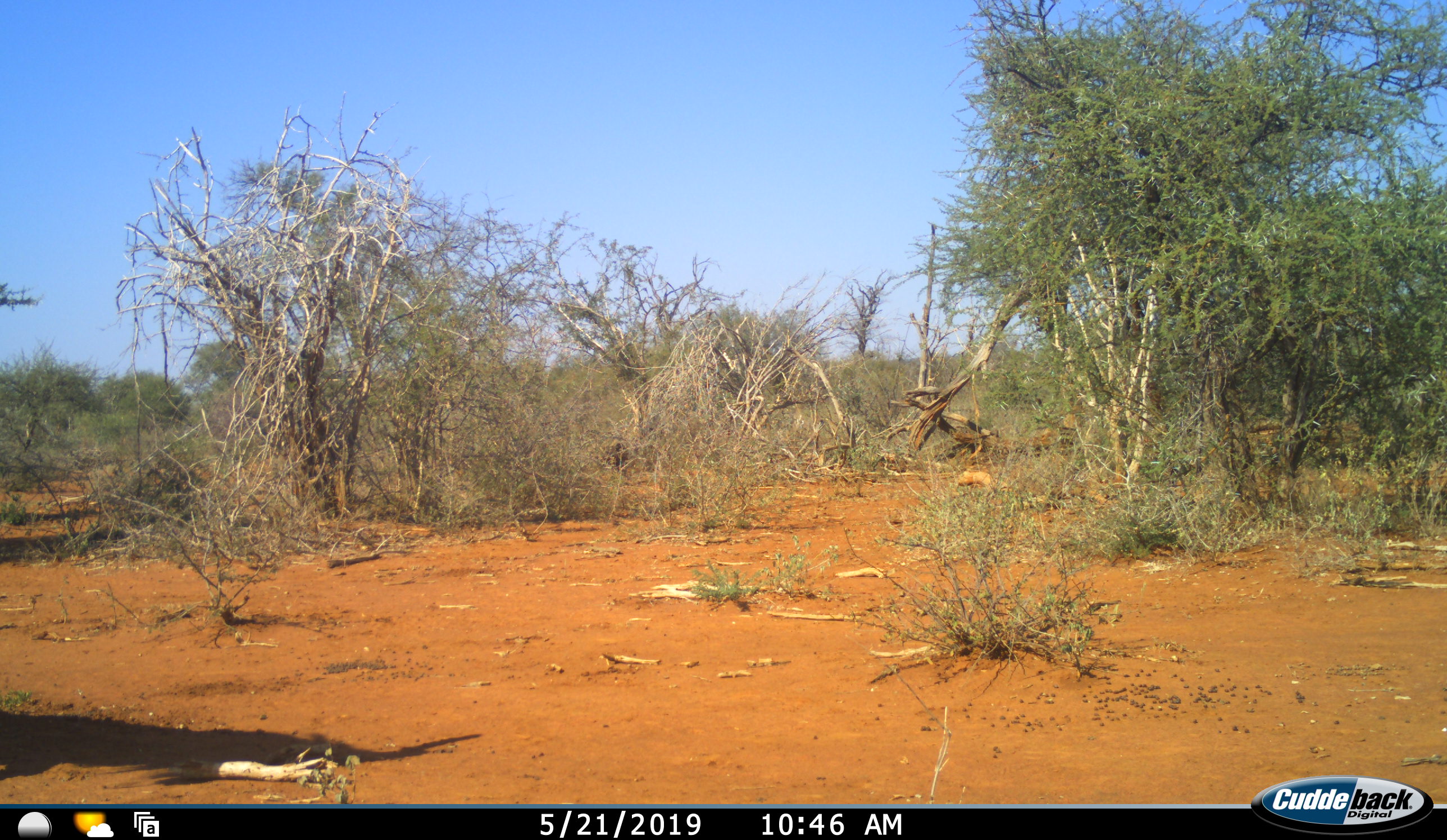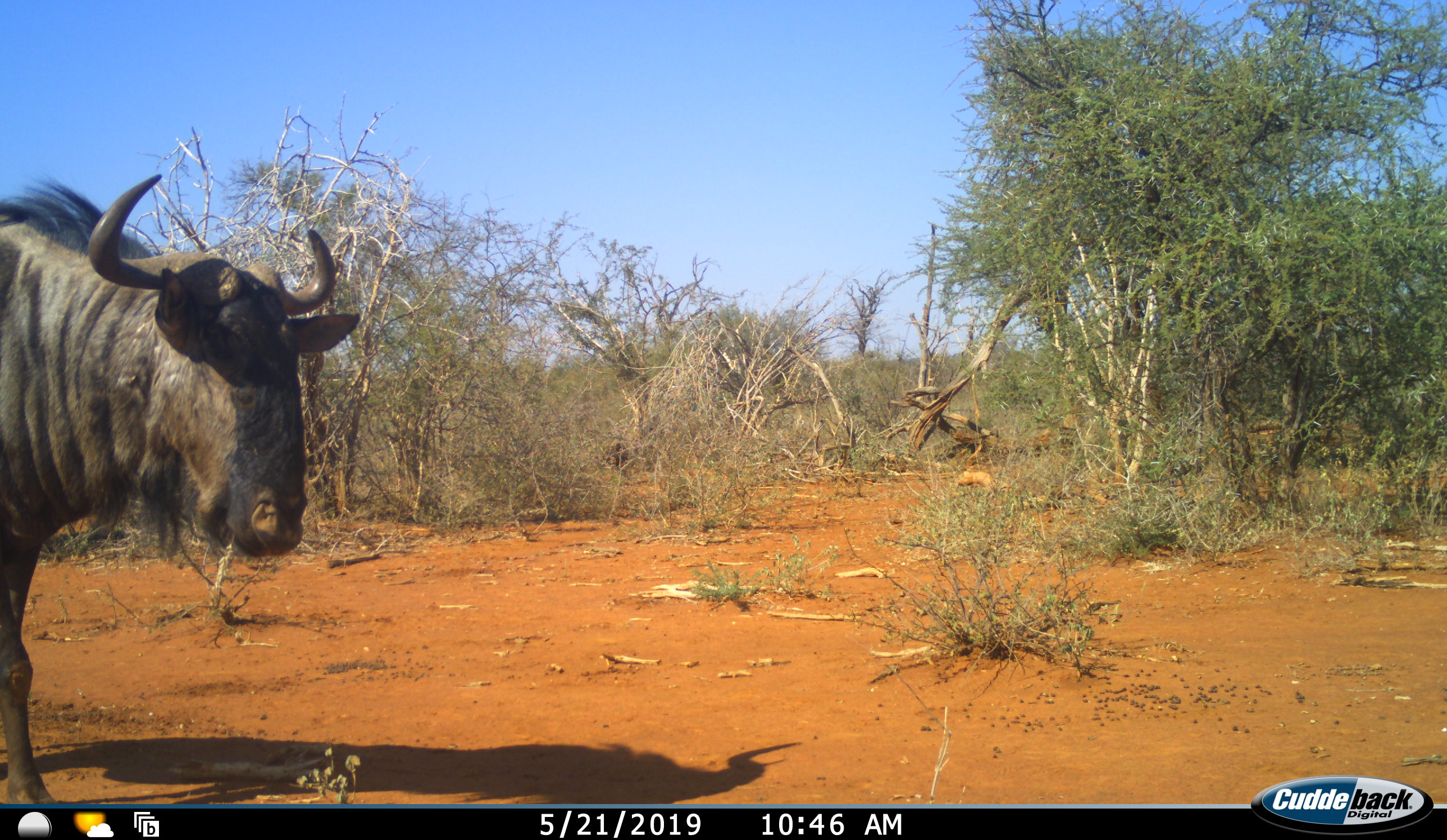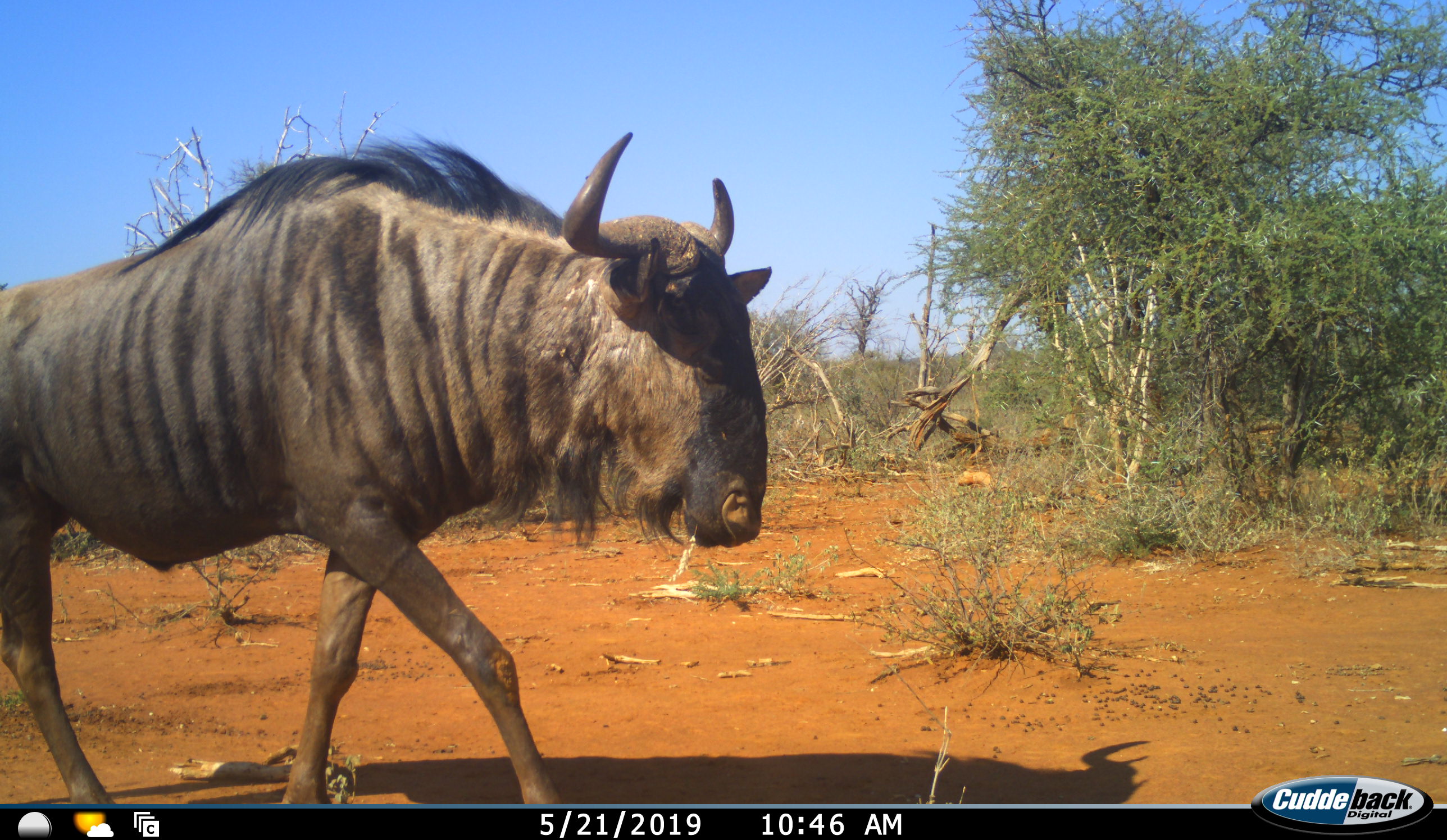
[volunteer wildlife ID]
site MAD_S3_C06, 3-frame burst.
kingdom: Animalia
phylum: Chordata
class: Mammalia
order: Artiodactyla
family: Bovidae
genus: Connochaetes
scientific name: Connochaetes taurinus taurinus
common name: blue wildebeest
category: wildebeestblue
Wildebeestblue (blue wildebeest) (Connochaetes taurinus taurinus), count 1. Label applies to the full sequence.